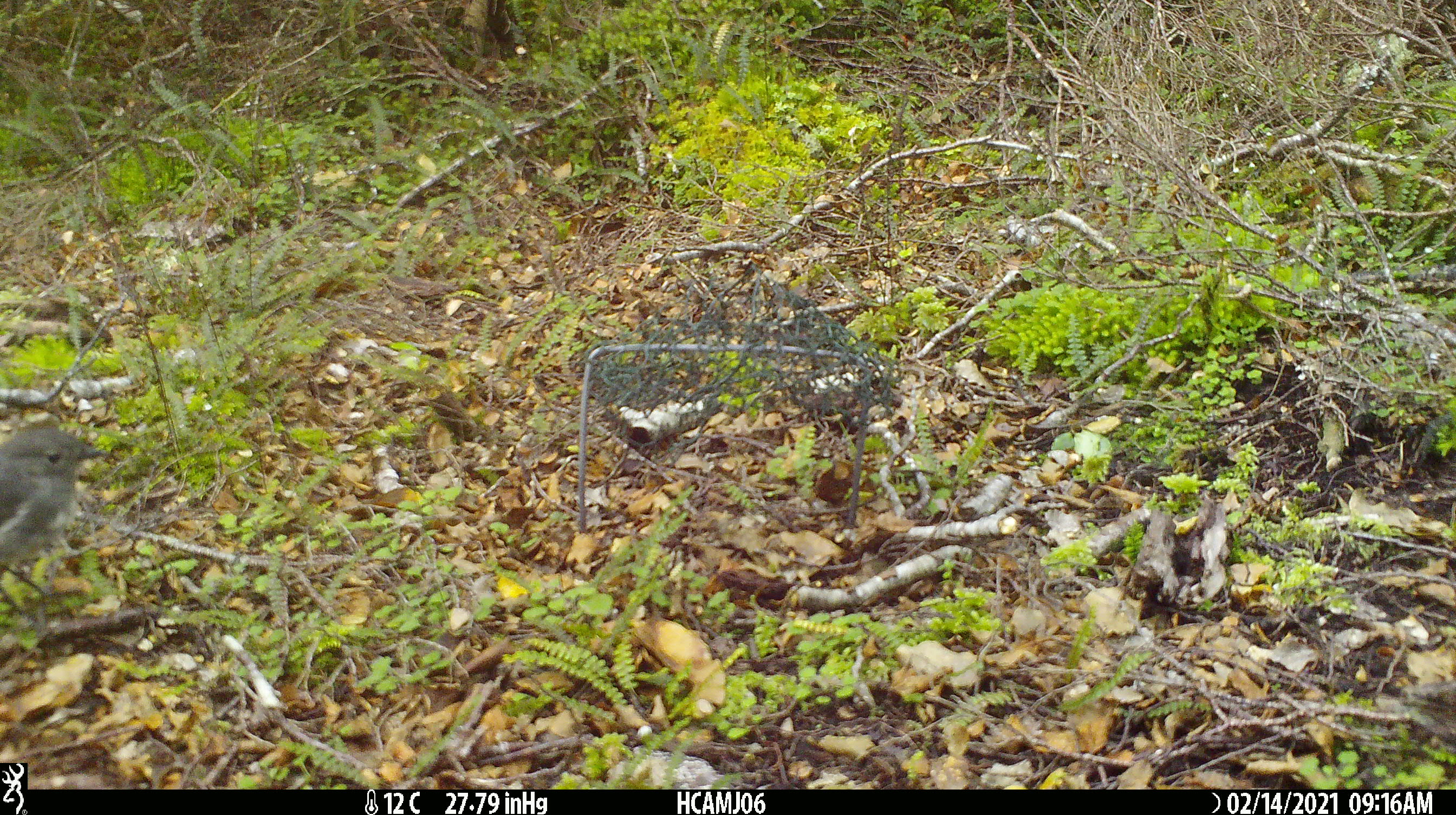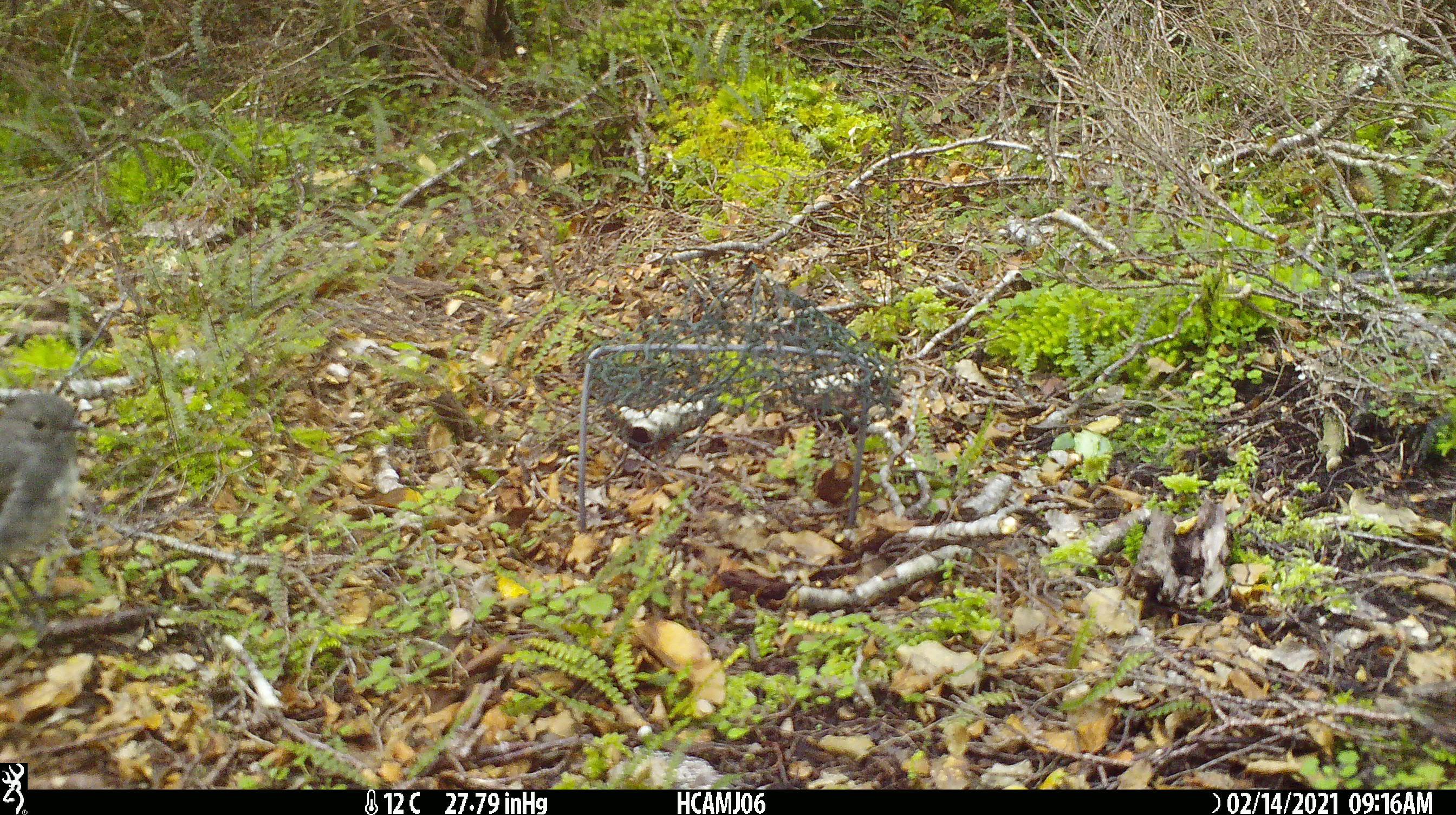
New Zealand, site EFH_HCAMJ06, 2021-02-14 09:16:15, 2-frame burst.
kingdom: Animalia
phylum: Chordata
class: Aves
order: Passeriformes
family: Petroicidae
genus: Petroica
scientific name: Petroica australis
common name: new zealand robin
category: robin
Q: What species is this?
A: Robin (new zealand robin) (Petroica australis).